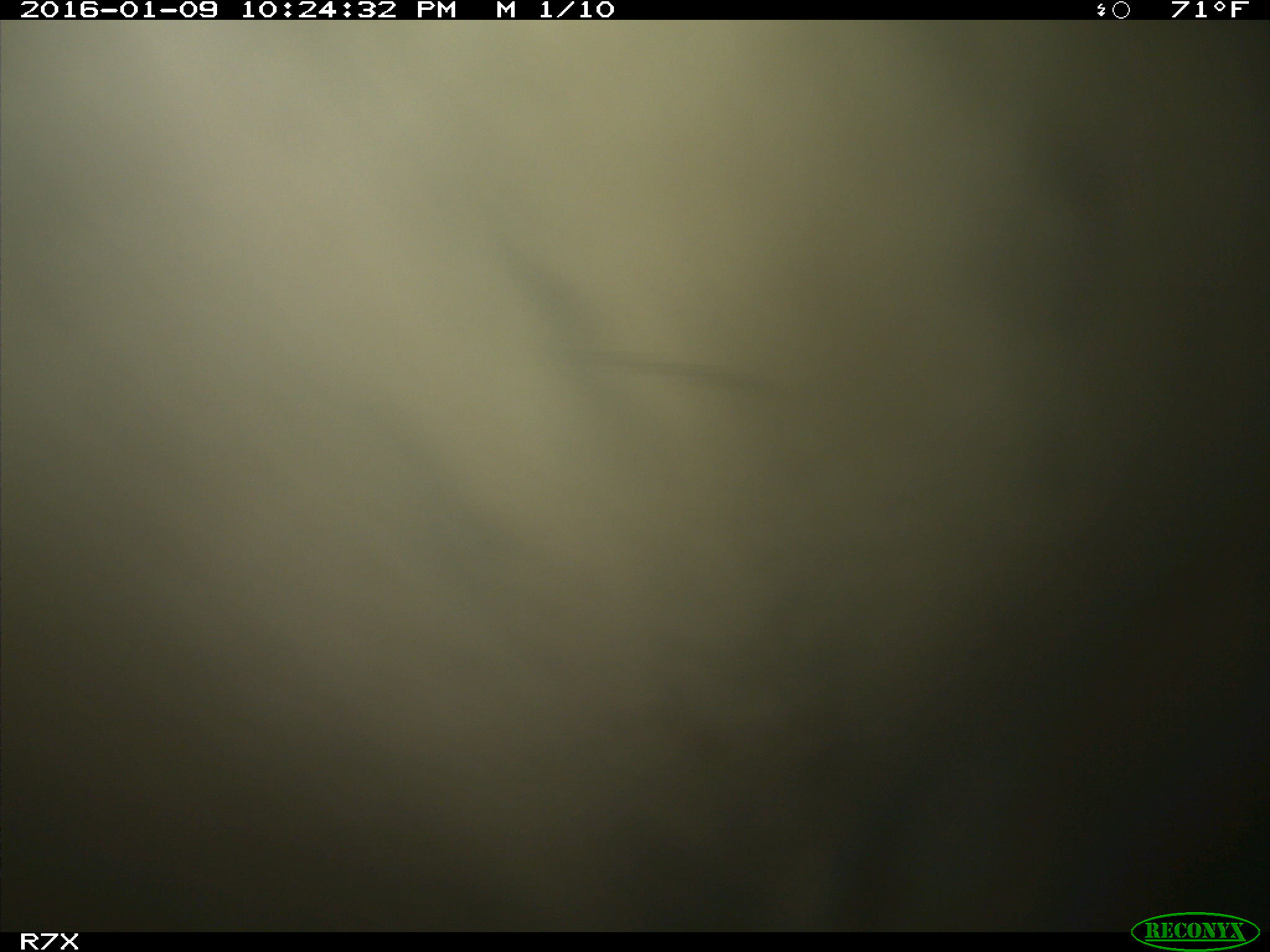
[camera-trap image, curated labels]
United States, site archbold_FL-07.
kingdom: Animalia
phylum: Chordata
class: Mammalia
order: Artiodactyla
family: Bovidae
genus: Bos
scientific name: Bos taurus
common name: domestic cow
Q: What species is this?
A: Bos taurus (domestic cow).